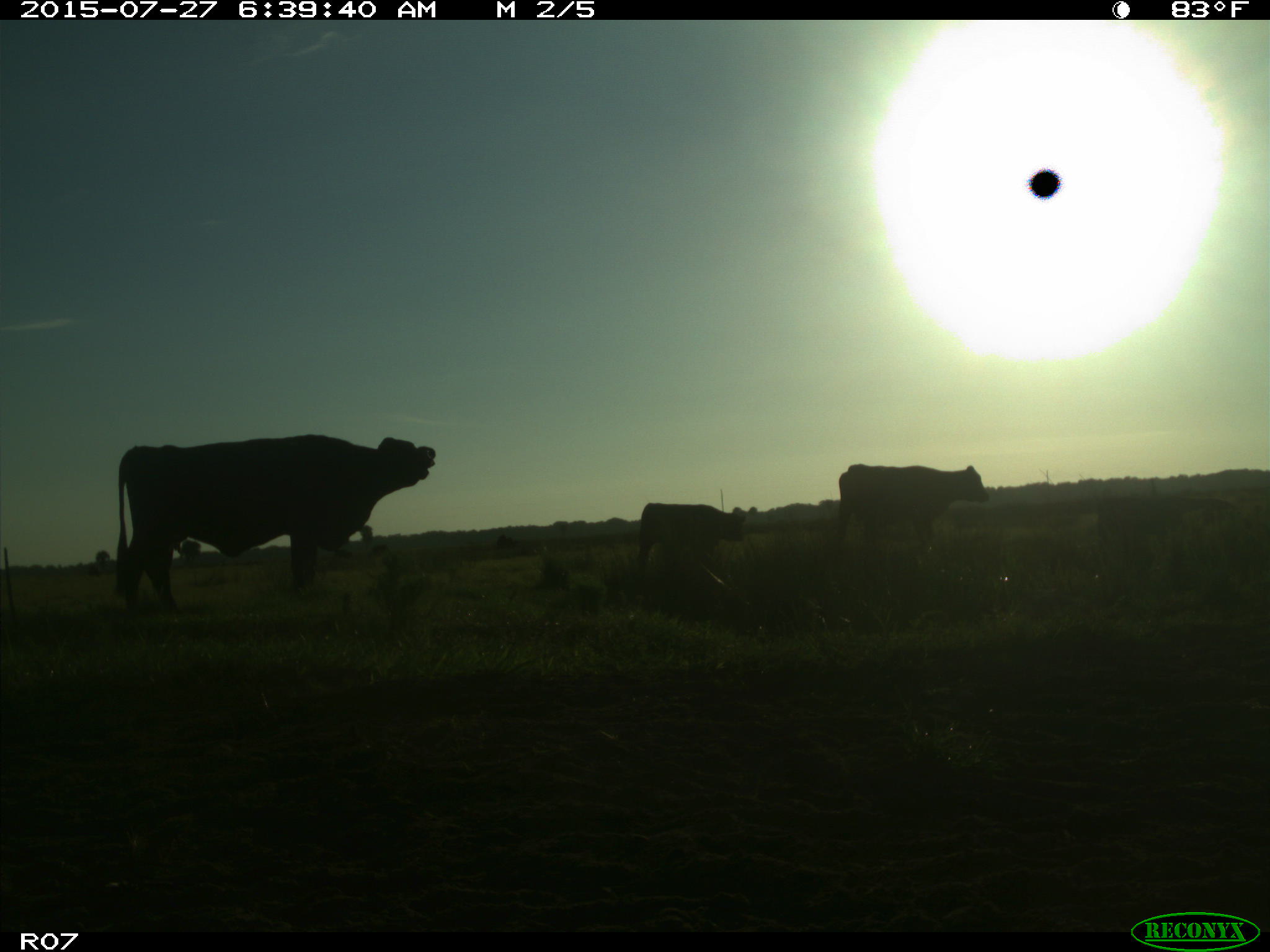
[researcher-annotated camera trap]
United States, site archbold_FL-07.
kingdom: Animalia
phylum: Chordata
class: Mammalia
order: Artiodactyla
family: Bovidae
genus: Bos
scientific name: Bos taurus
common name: domestic cow